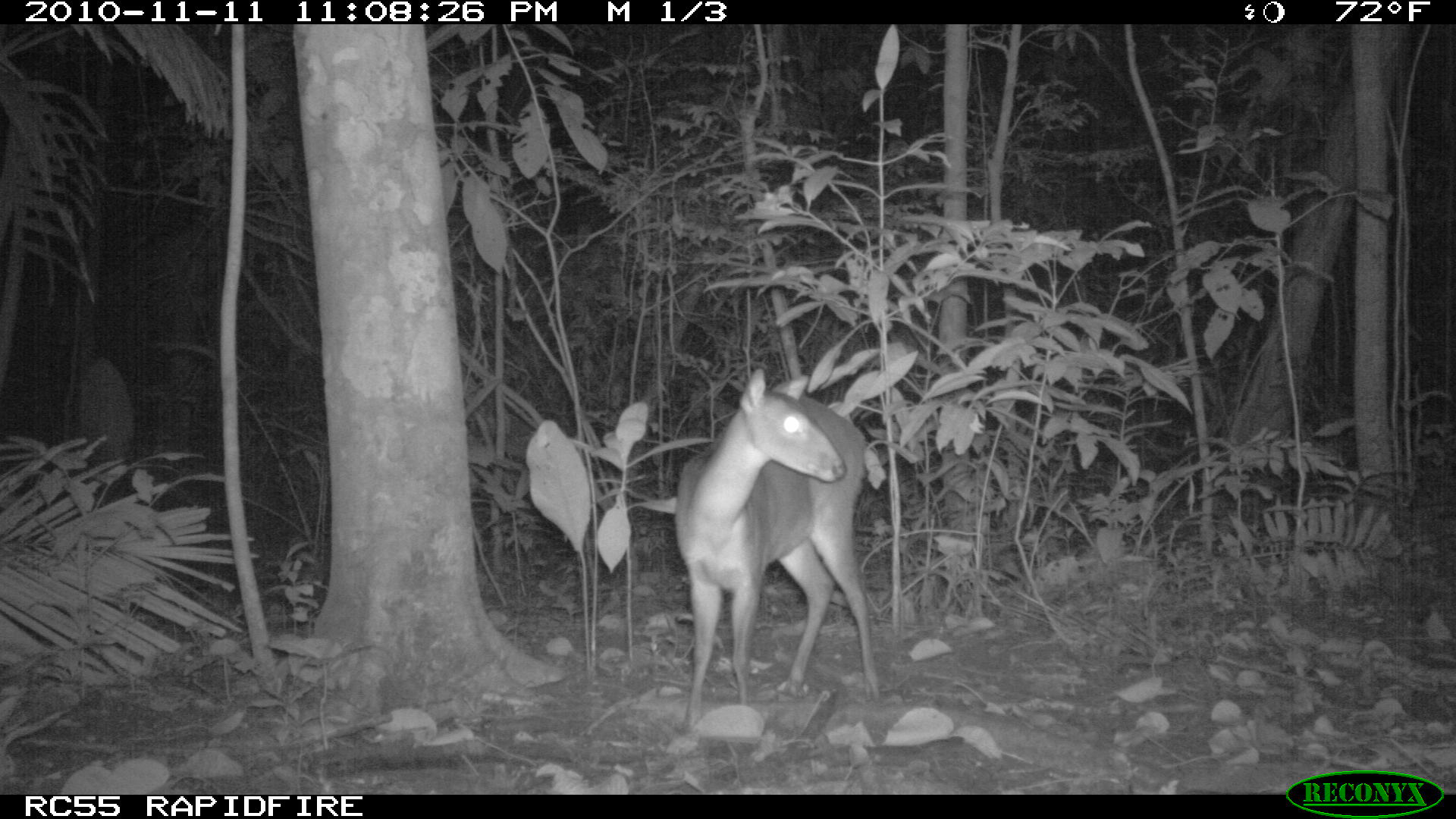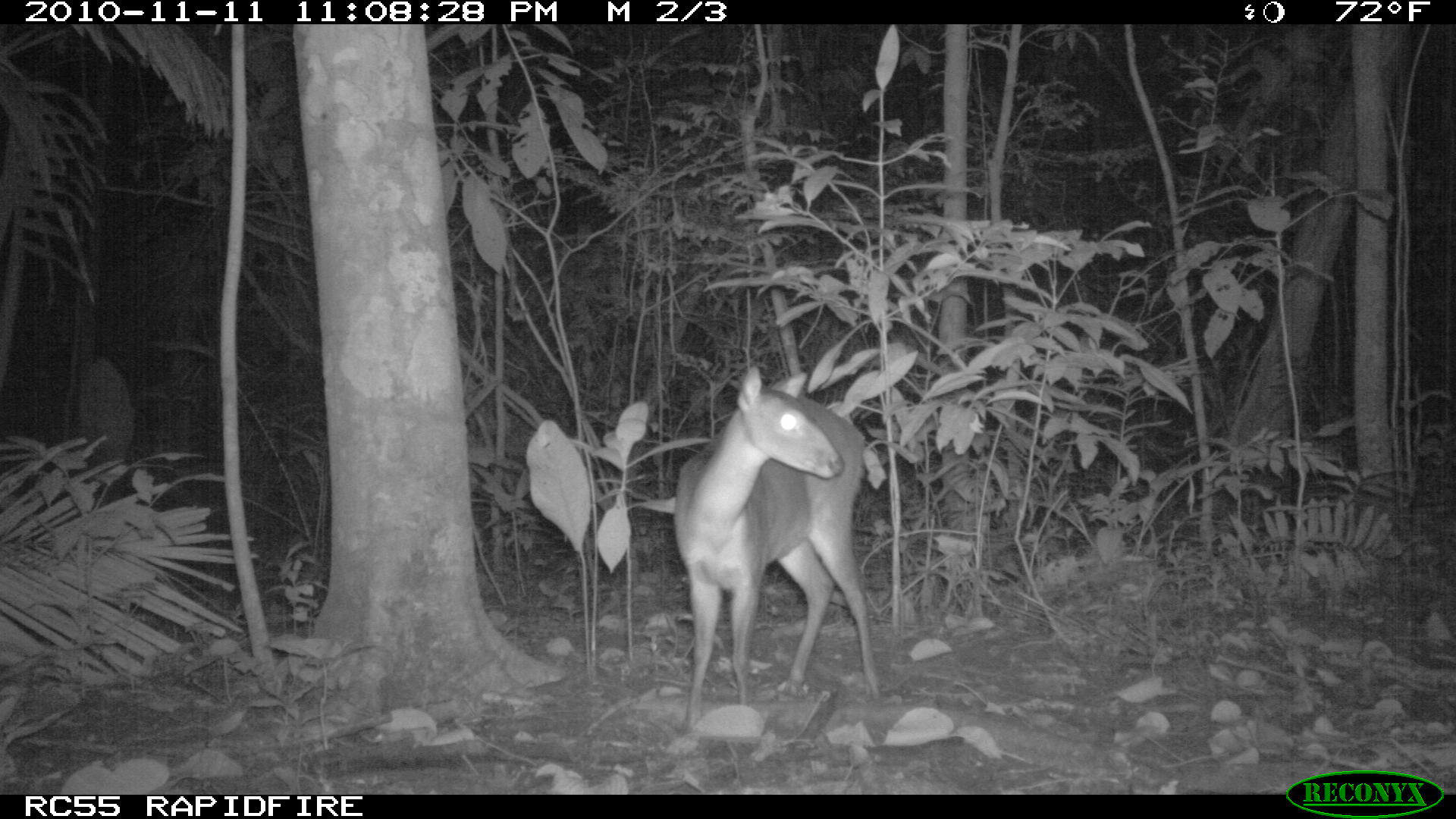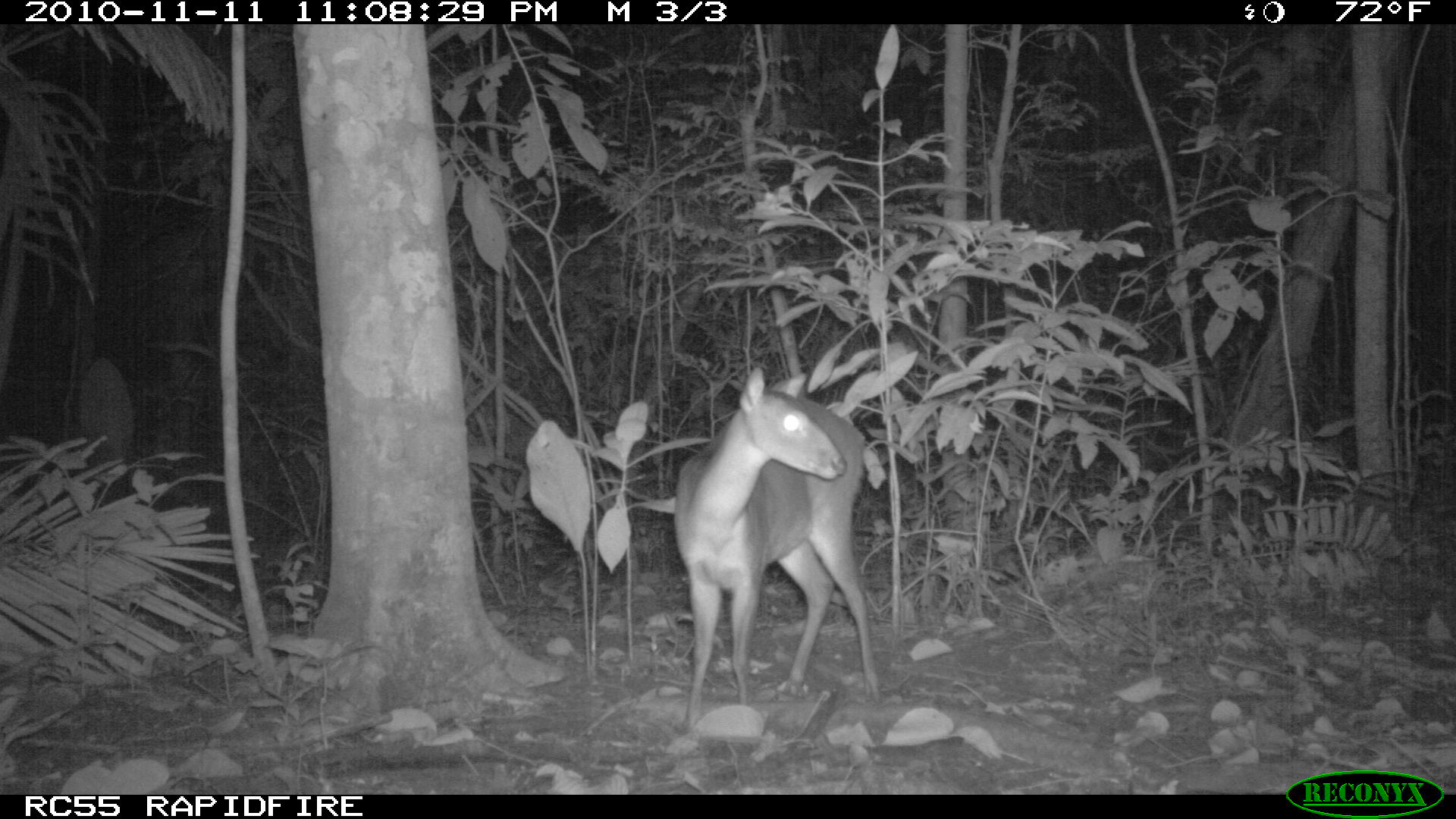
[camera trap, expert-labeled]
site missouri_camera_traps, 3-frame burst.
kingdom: Animalia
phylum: Chordata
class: Mammalia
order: Artiodactyla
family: Cervidae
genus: Odocoileus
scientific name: Odocoileus virginianus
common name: white-tailed deer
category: white tailed deer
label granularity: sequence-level